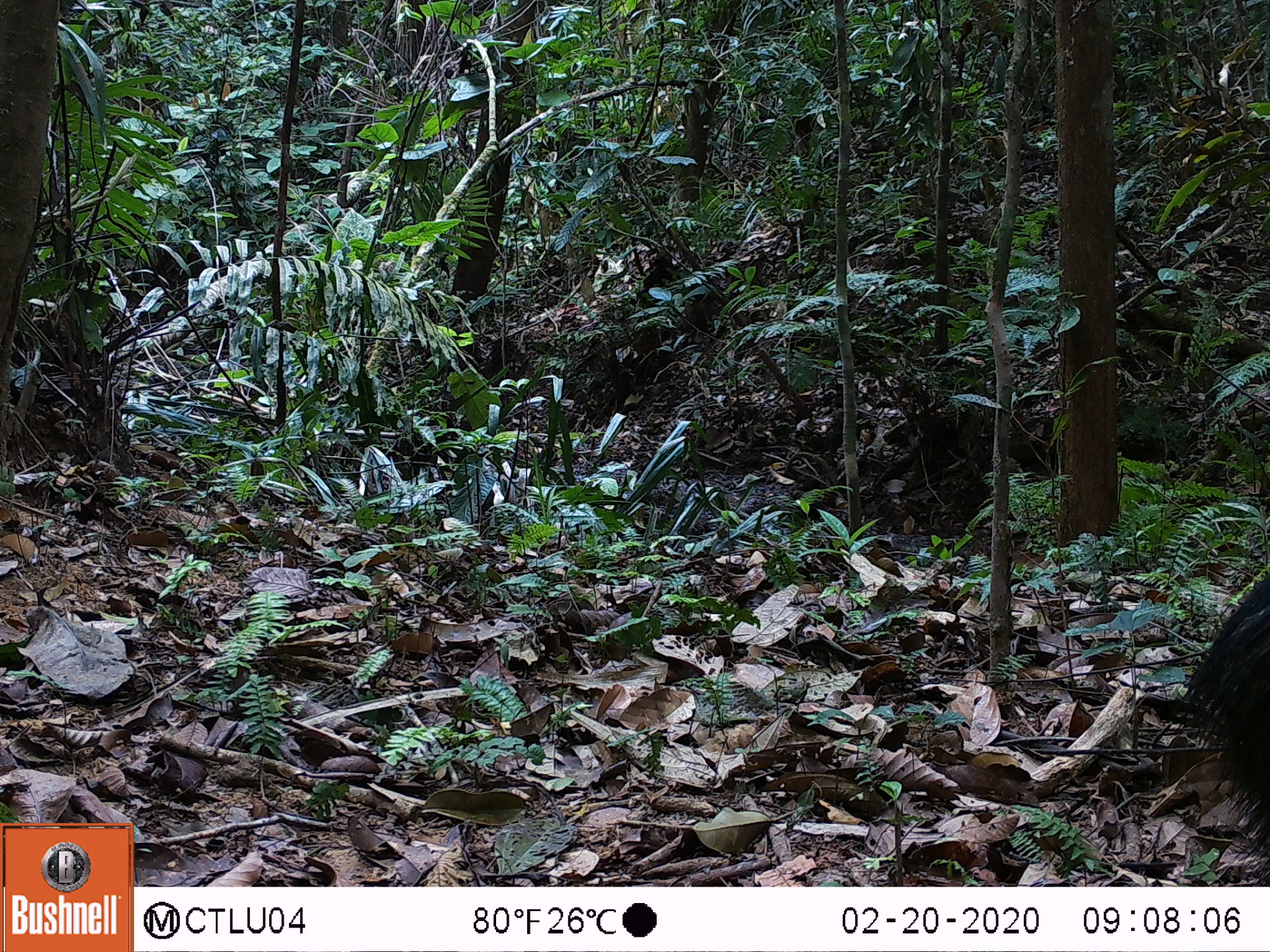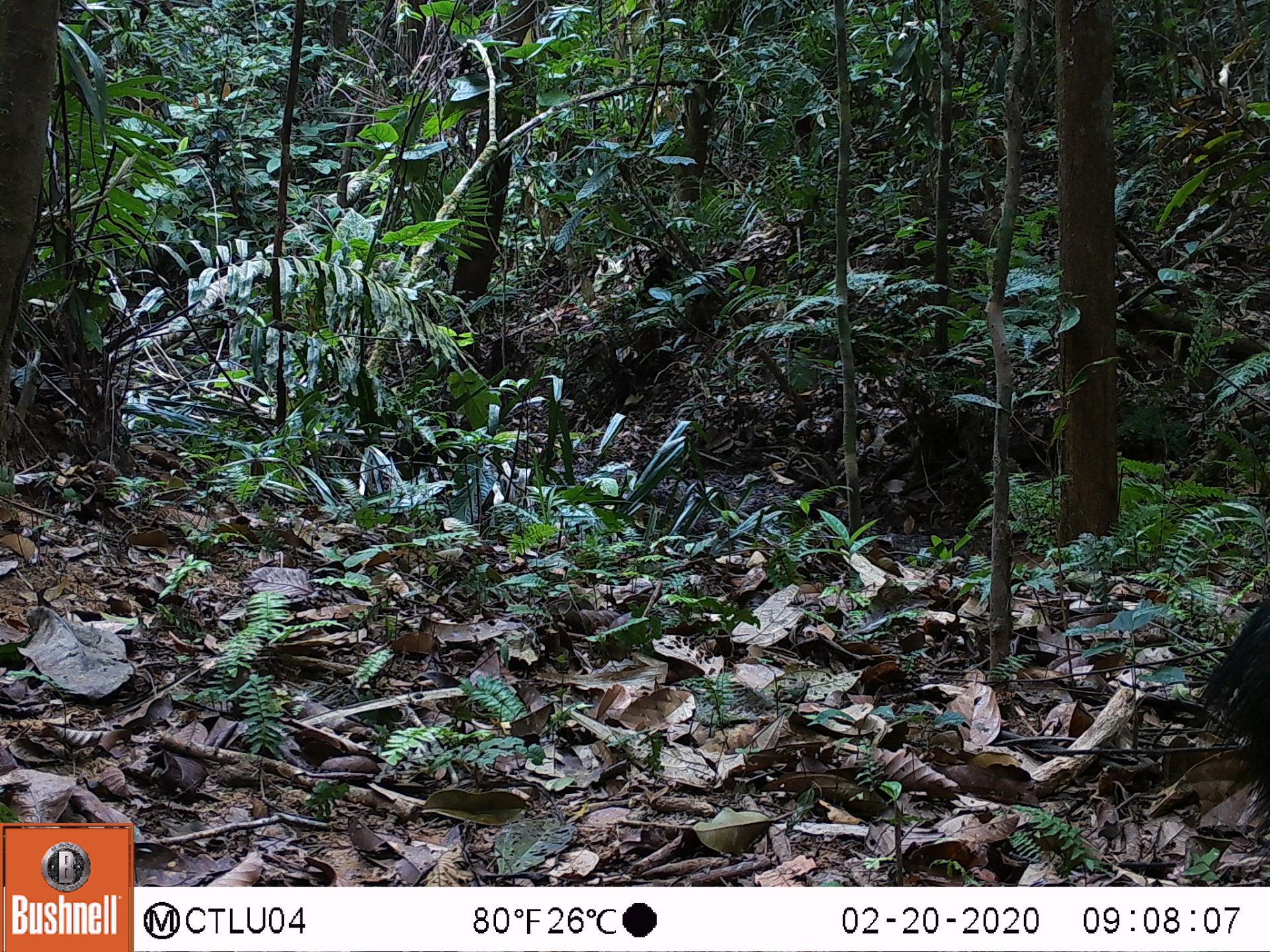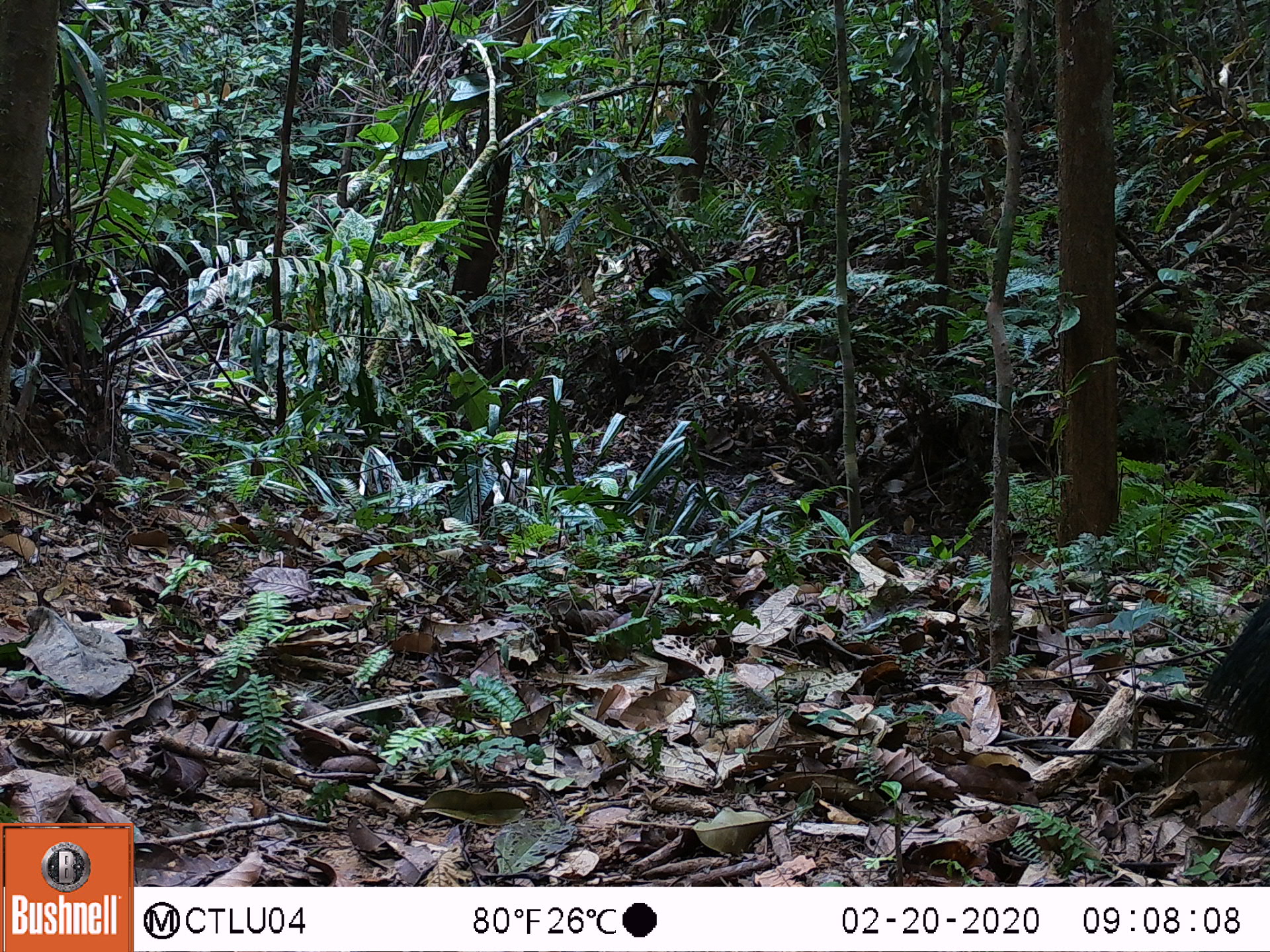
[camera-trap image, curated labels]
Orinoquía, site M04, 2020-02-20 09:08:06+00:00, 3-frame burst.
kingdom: Animalia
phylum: Chordata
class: Mammalia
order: Artiodactyla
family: Tayassuidae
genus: Pecari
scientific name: Pecari tajacu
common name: collared peccary